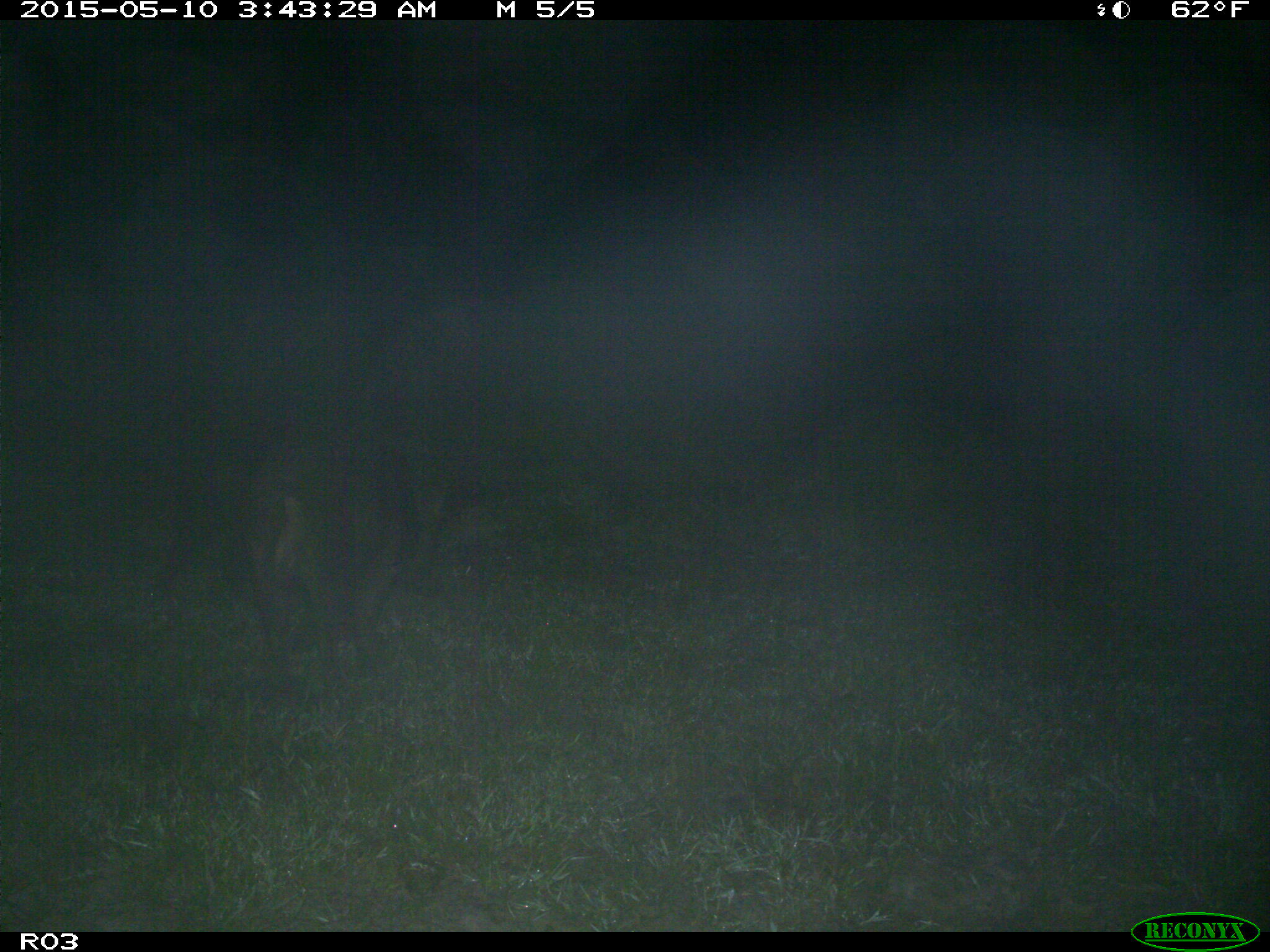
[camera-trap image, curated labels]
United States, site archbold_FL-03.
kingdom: Animalia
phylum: Chordata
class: Mammalia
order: Artiodactyla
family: Suidae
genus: Sus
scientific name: Sus scrofa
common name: wild boar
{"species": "Sus scrofa (wild boar)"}